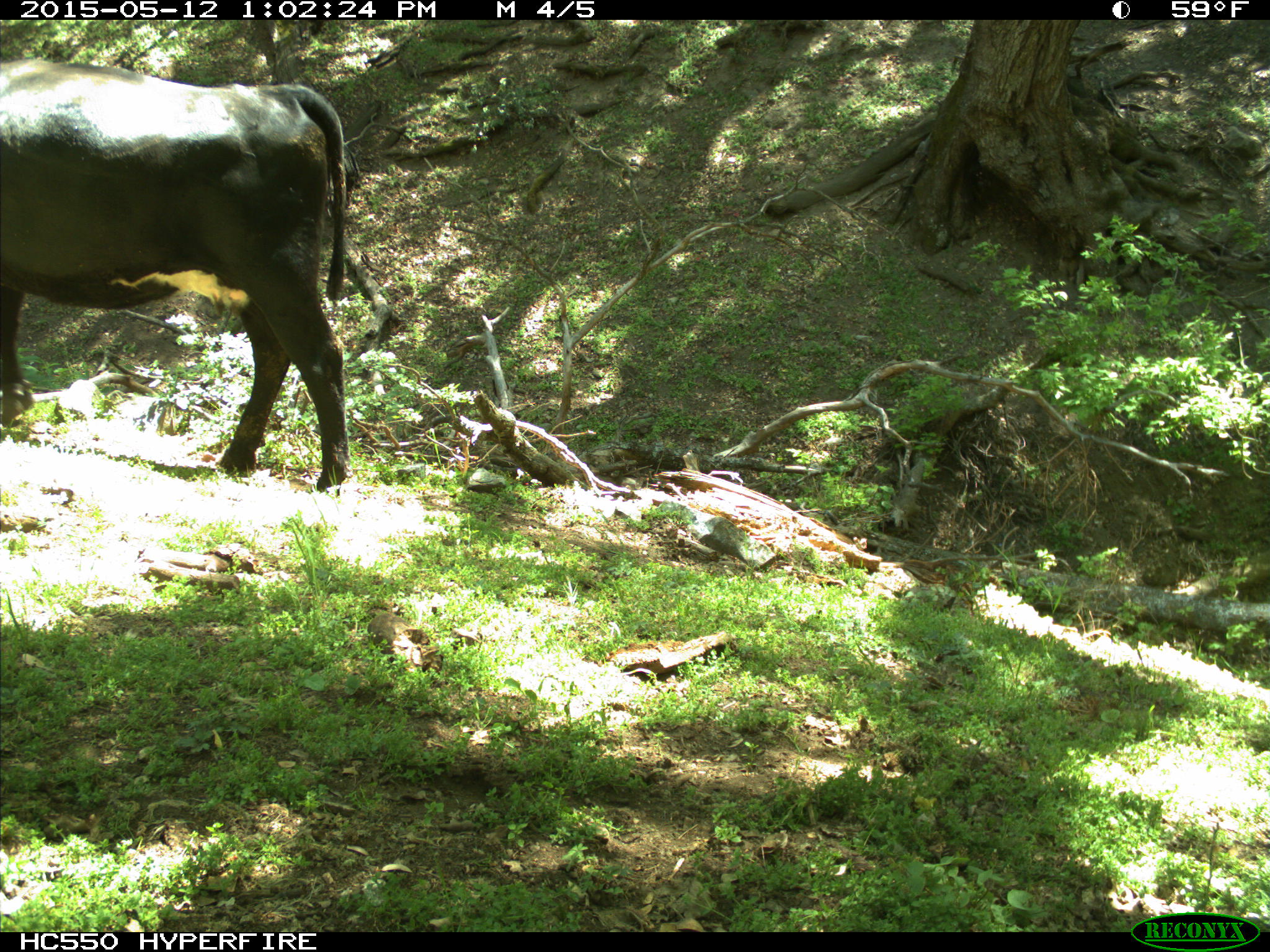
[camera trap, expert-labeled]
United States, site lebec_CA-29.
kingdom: Animalia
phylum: Chordata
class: Mammalia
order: Artiodactyla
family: Bovidae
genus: Bos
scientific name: Bos taurus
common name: domestic cow